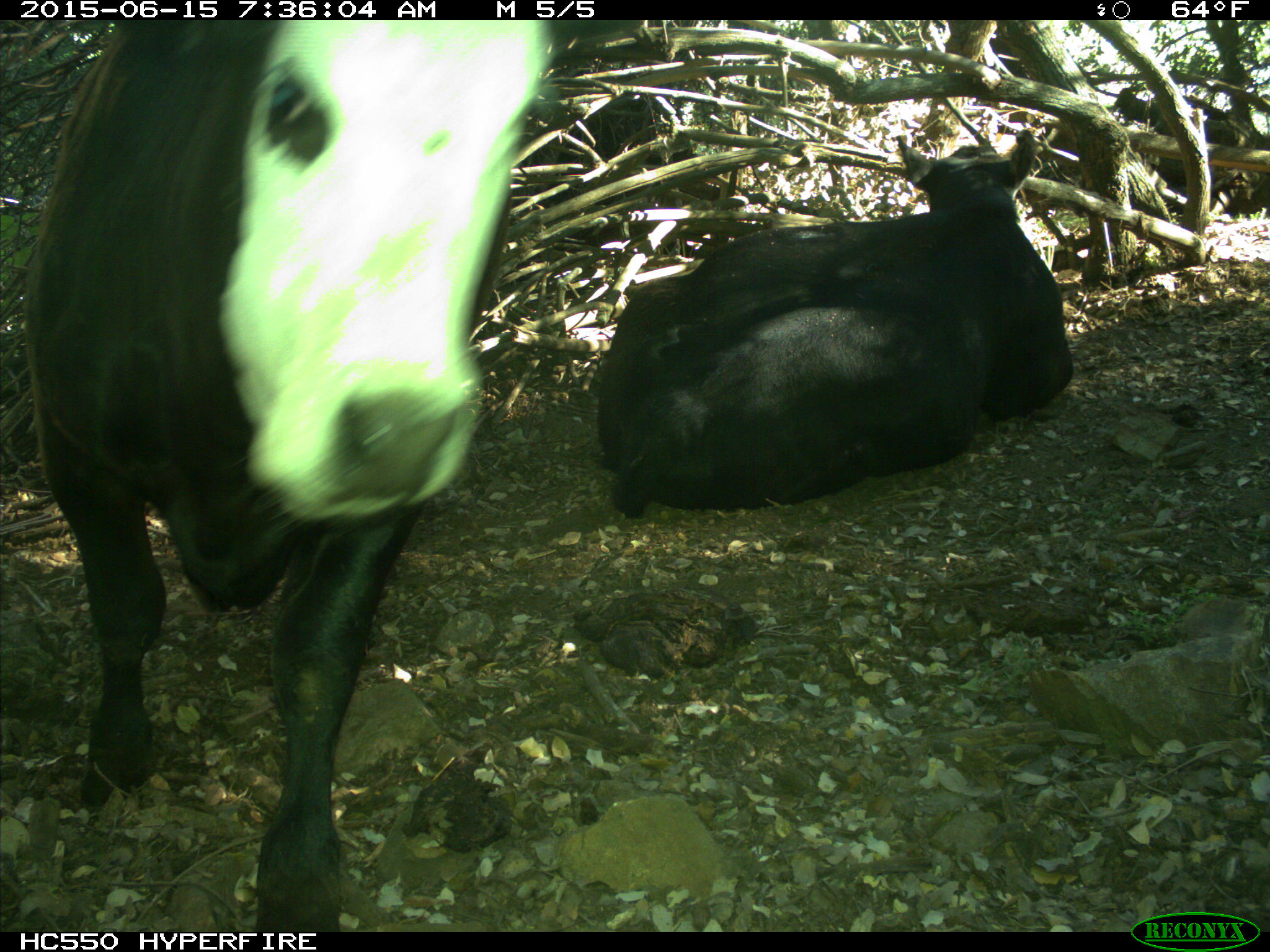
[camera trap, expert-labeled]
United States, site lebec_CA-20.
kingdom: Animalia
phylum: Chordata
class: Mammalia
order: Artiodactyla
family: Bovidae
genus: Bos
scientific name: Bos taurus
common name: domestic cow